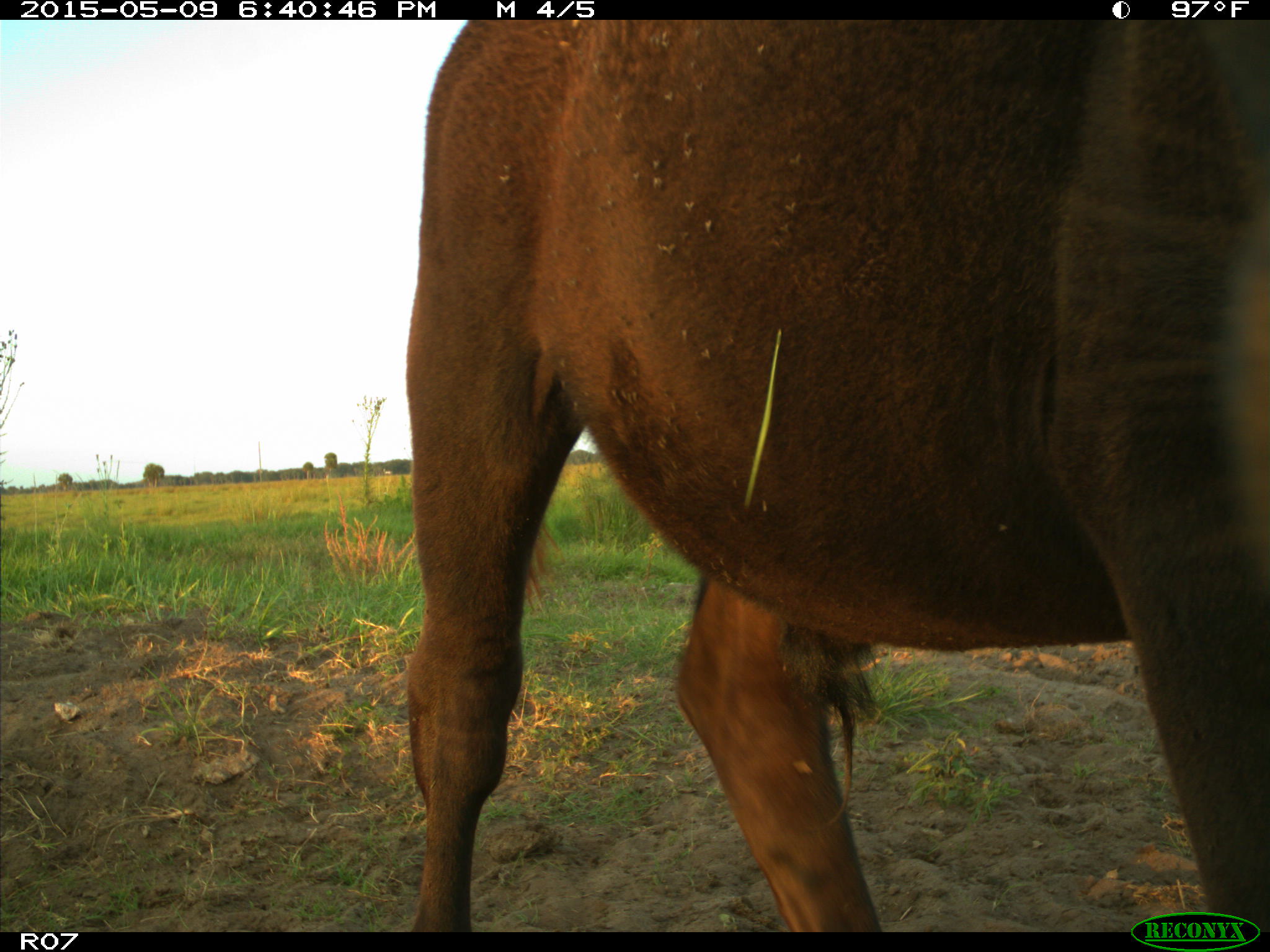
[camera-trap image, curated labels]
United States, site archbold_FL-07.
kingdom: Animalia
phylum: Chordata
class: Mammalia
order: Artiodactyla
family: Bovidae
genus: Bos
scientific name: Bos taurus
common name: domestic cow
Bos taurus (domestic cow).